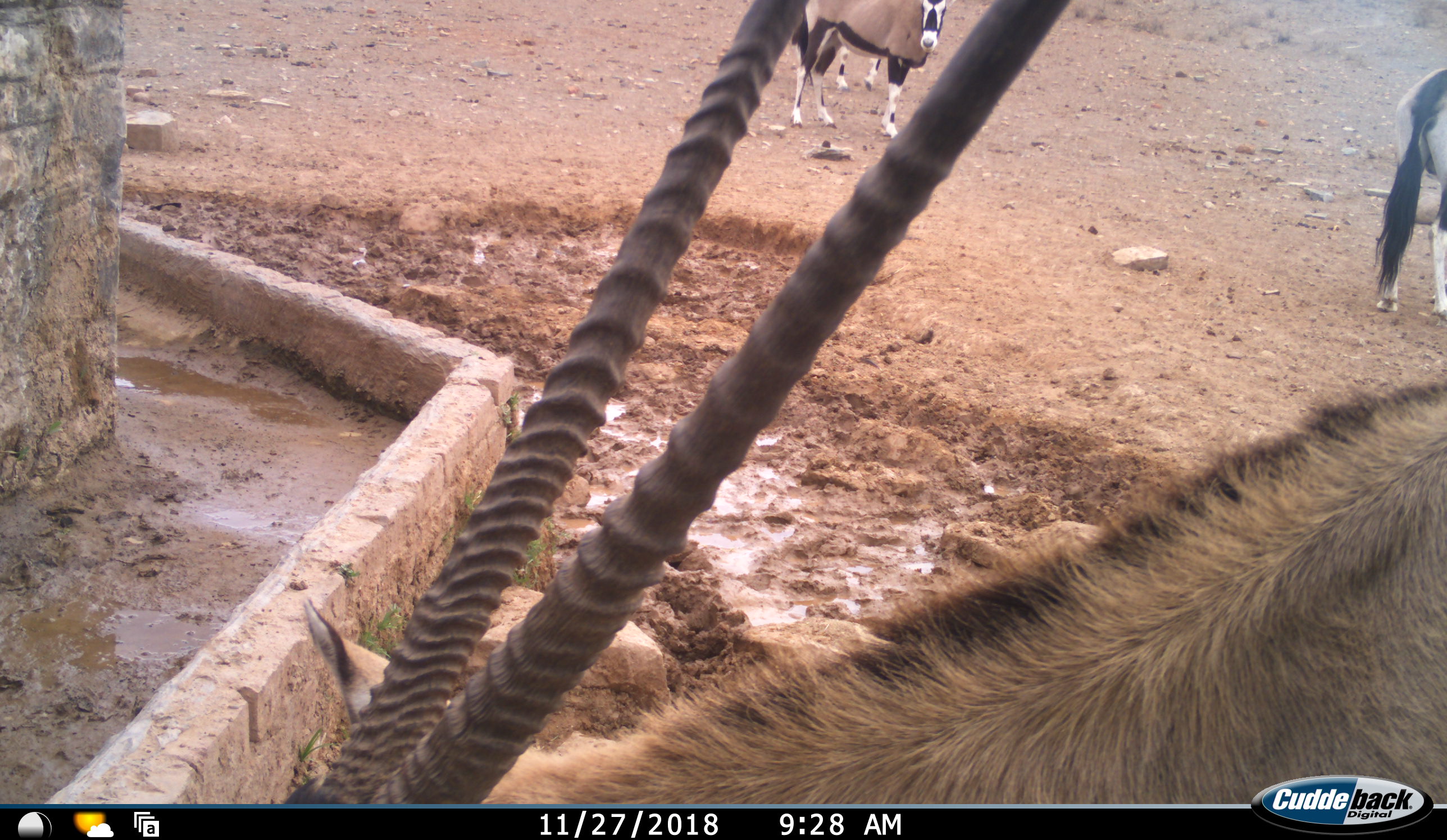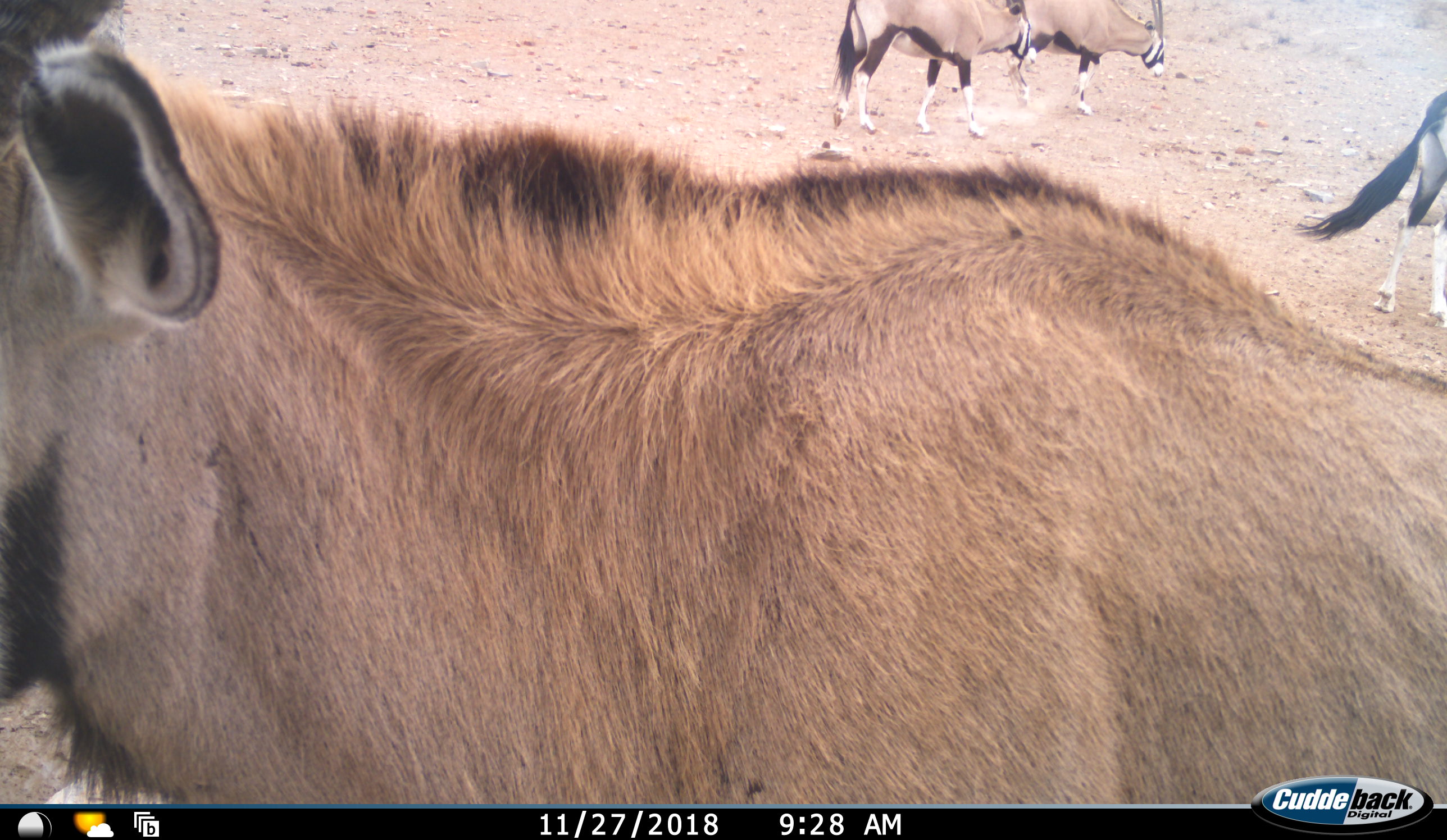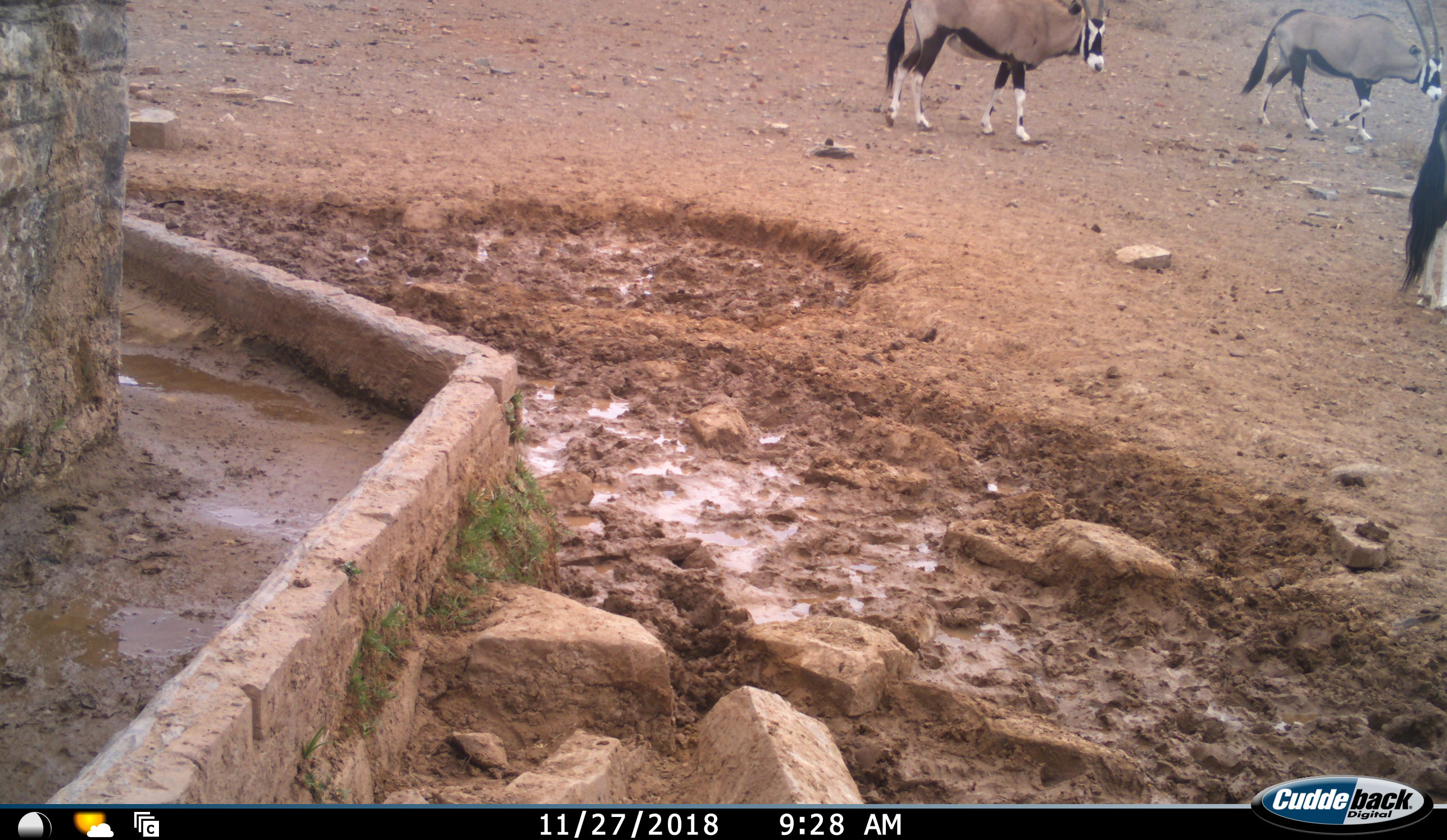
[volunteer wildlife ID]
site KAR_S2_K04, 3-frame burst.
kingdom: Animalia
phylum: Chordata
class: Mammalia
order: Artiodactyla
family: Bovidae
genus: Oryx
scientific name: Oryx gazella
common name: gemsbok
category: oryx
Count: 4.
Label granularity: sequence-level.